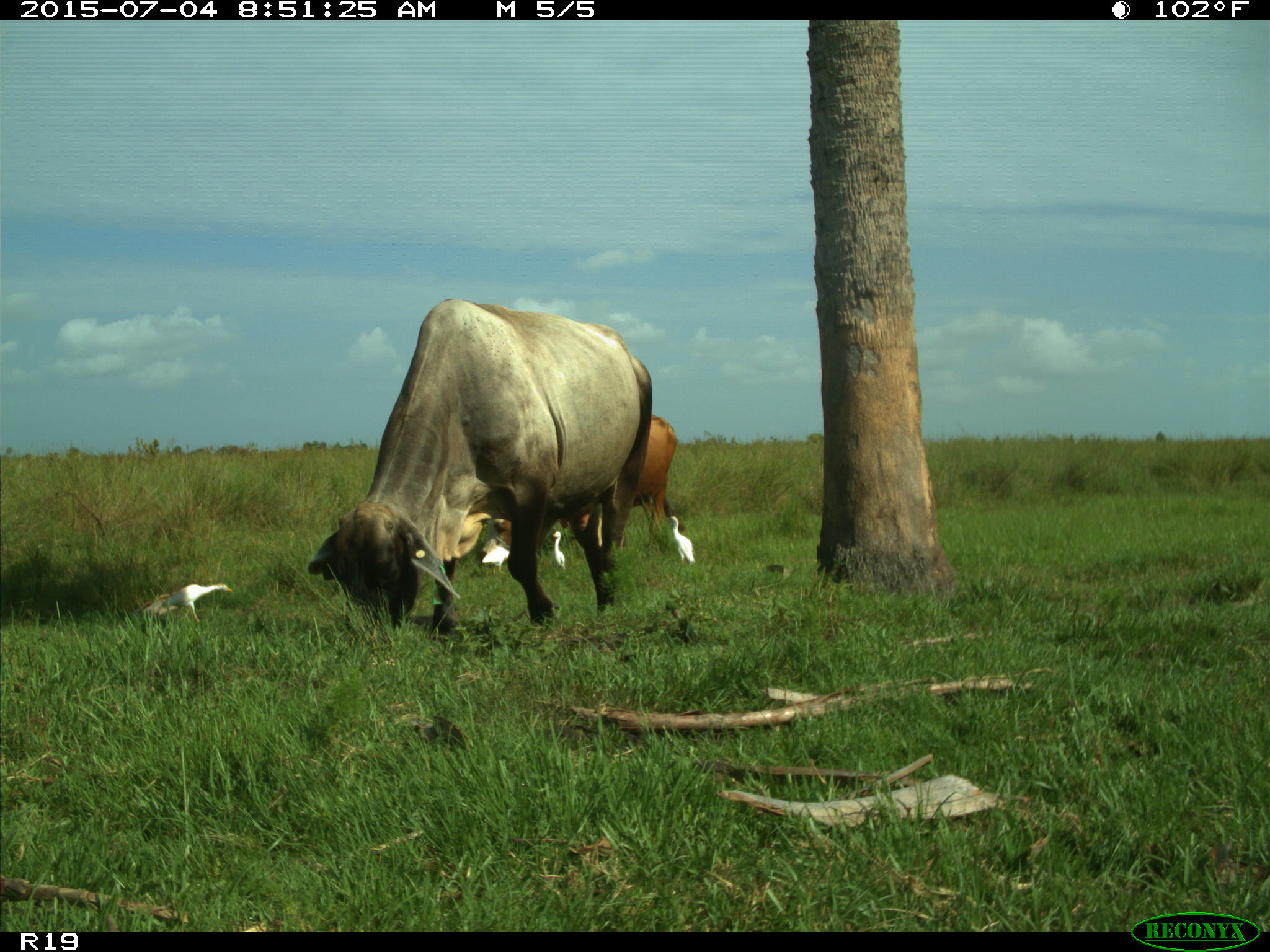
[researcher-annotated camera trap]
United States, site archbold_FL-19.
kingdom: Animalia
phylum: Chordata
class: Mammalia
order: Artiodactyla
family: Bovidae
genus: Bos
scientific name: Bos taurus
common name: domestic cow